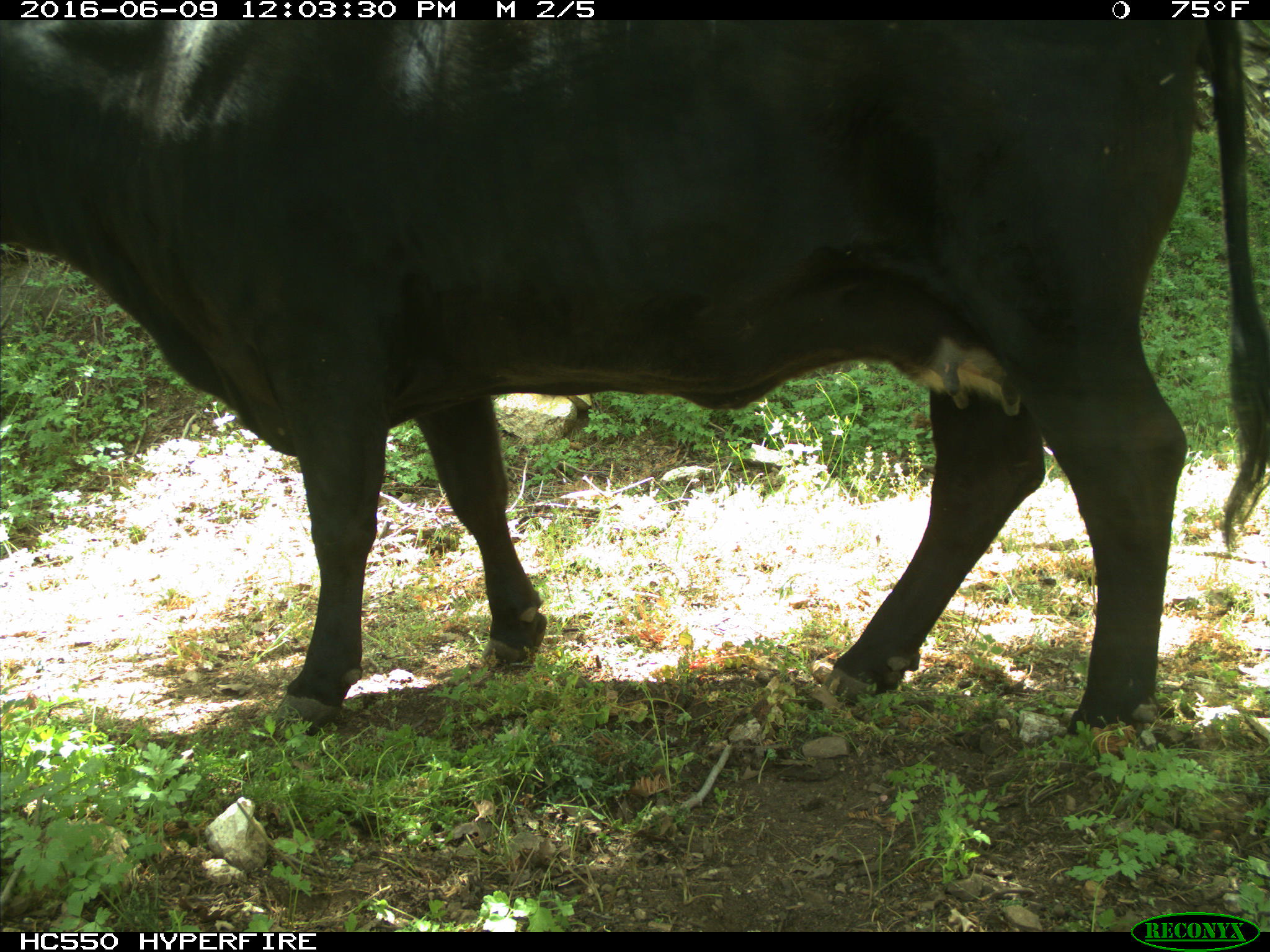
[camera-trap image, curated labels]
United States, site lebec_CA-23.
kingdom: Animalia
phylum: Chordata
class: Mammalia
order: Artiodactyla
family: Bovidae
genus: Bos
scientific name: Bos taurus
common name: domestic cow